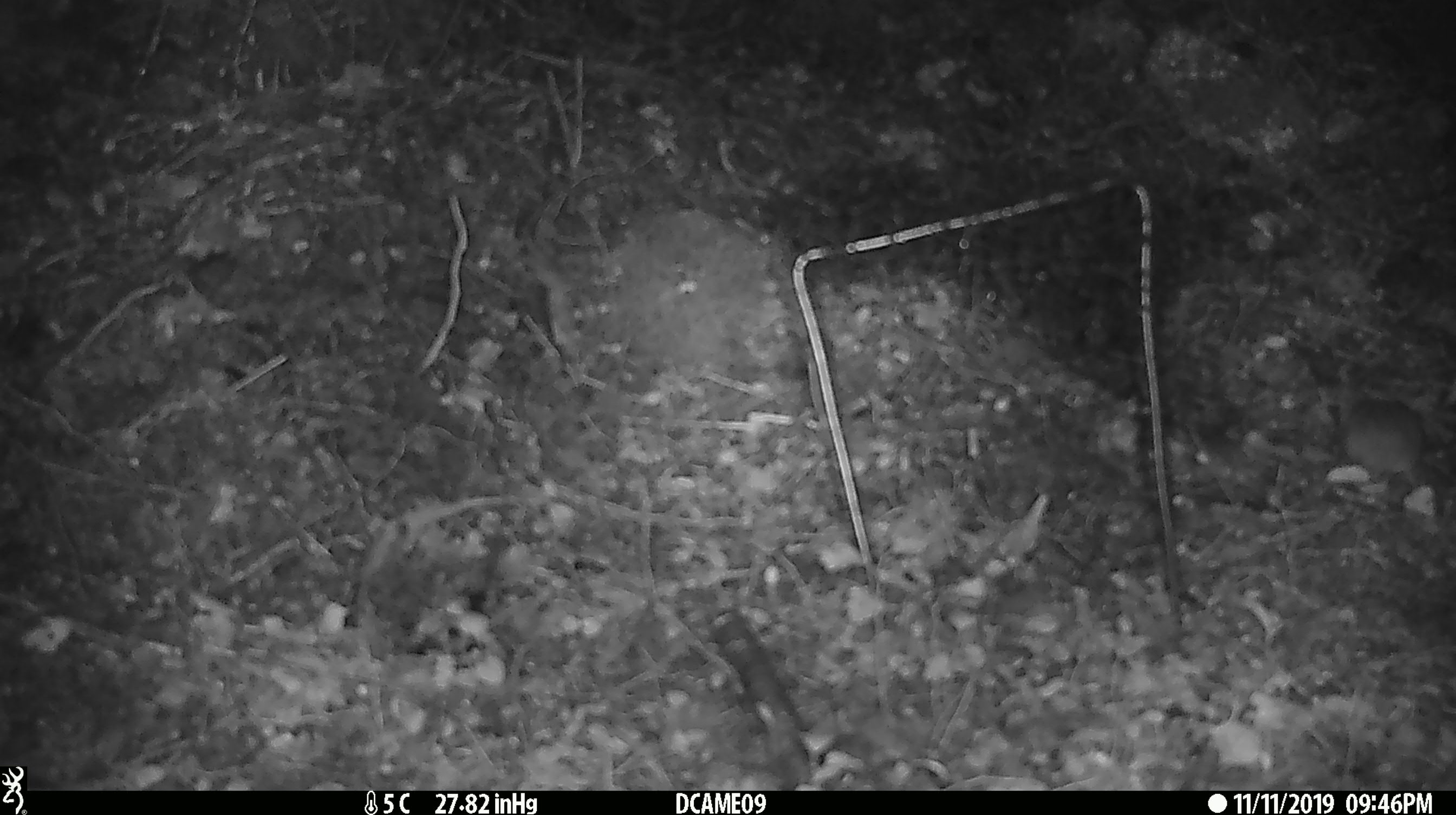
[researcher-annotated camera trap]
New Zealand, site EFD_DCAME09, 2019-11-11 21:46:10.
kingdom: Animalia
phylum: Chordata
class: Mammalia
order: Rodentia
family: Muridae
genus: Mus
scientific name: Mus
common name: mouse